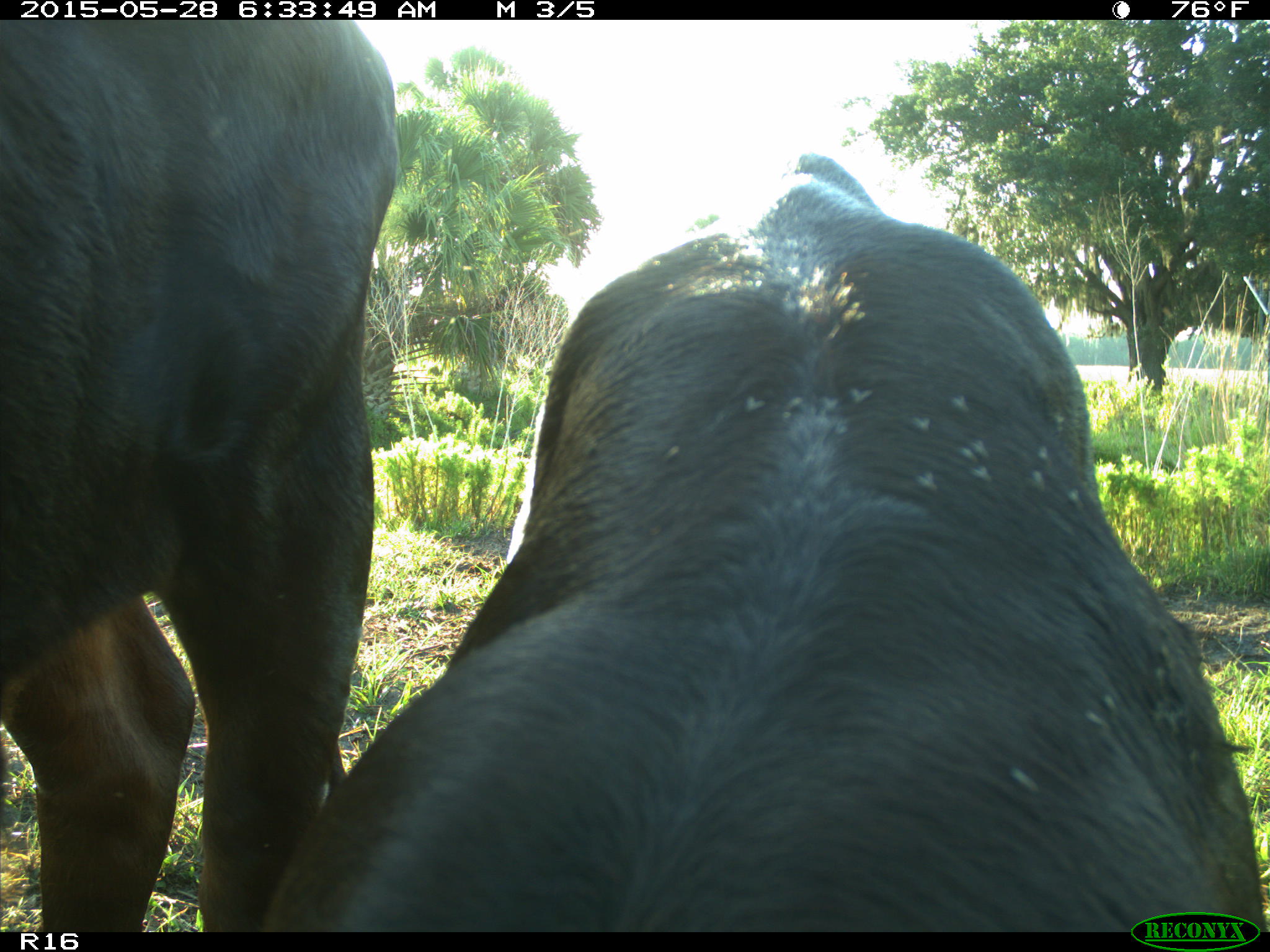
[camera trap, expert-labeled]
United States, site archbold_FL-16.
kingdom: Animalia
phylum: Chordata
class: Mammalia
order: Artiodactyla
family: Bovidae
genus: Bos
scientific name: Bos taurus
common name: domestic cow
Bos taurus (domestic cow).